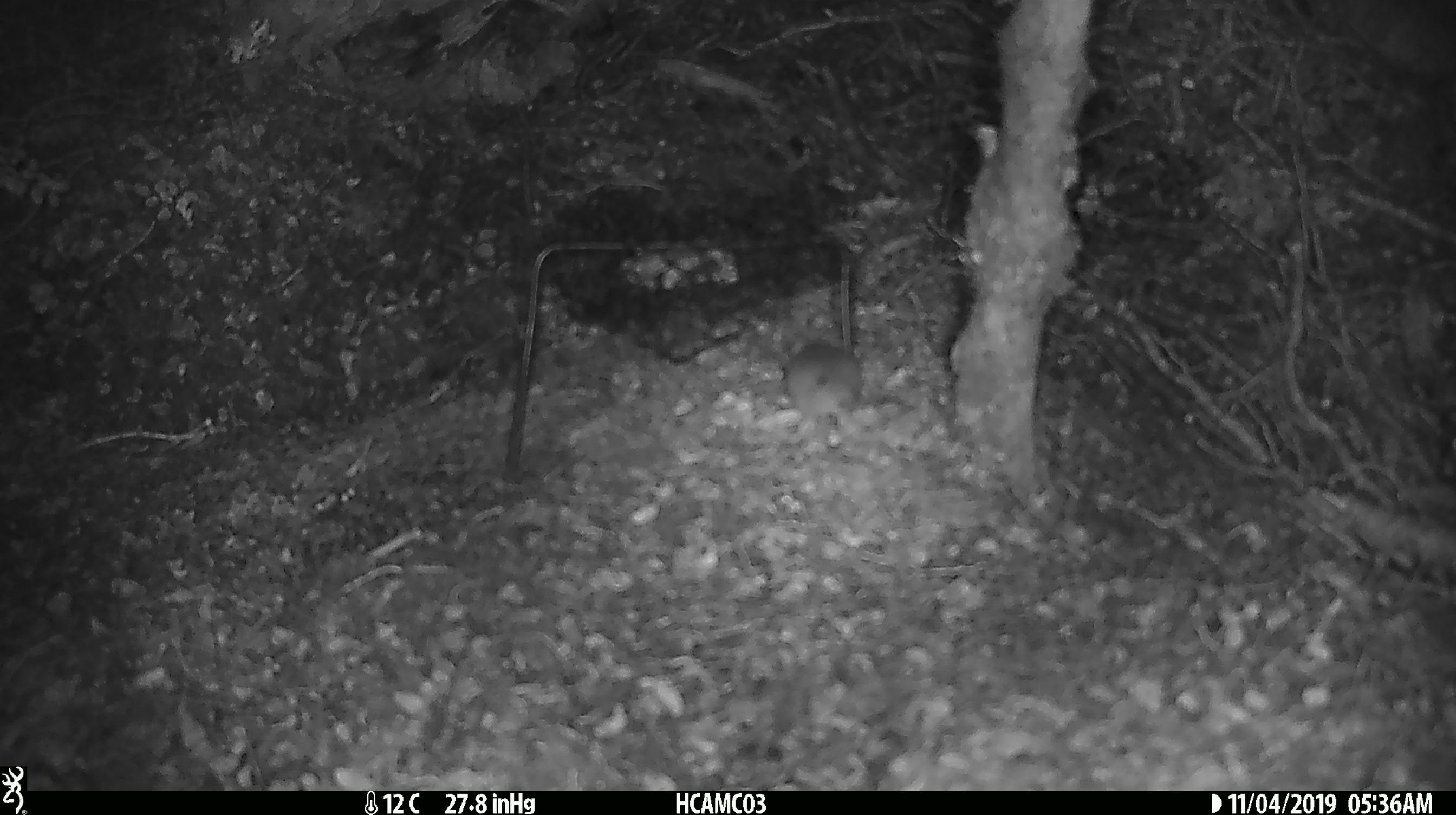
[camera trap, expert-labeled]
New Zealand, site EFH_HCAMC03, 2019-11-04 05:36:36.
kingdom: Animalia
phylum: Chordata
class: Mammalia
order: Rodentia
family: Muridae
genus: Mus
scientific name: Mus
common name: mouse